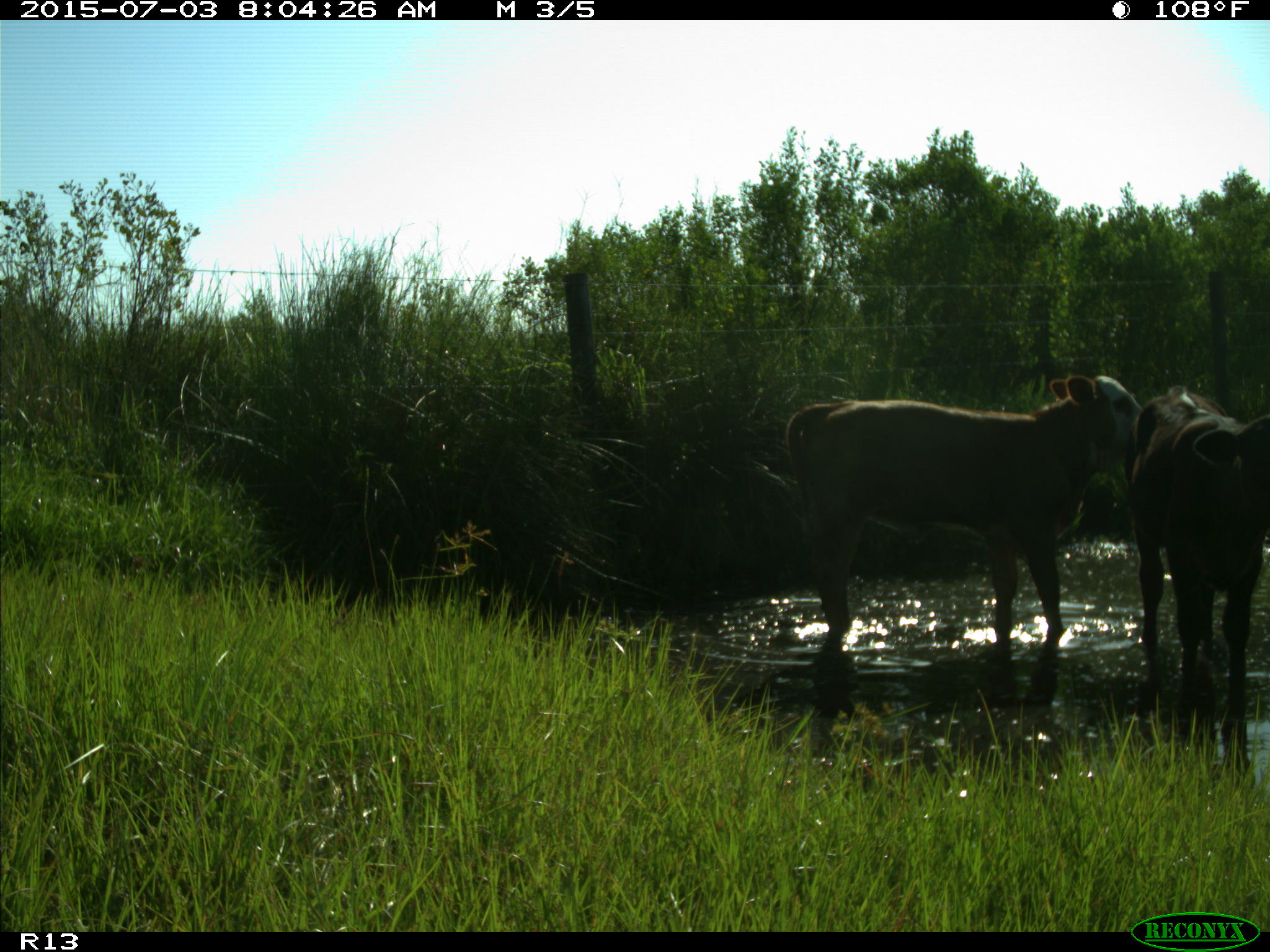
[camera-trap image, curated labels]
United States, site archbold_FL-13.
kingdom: Animalia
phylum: Chordata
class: Mammalia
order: Artiodactyla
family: Bovidae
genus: Bos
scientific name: Bos taurus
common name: domestic cow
Bos taurus (domestic cow).